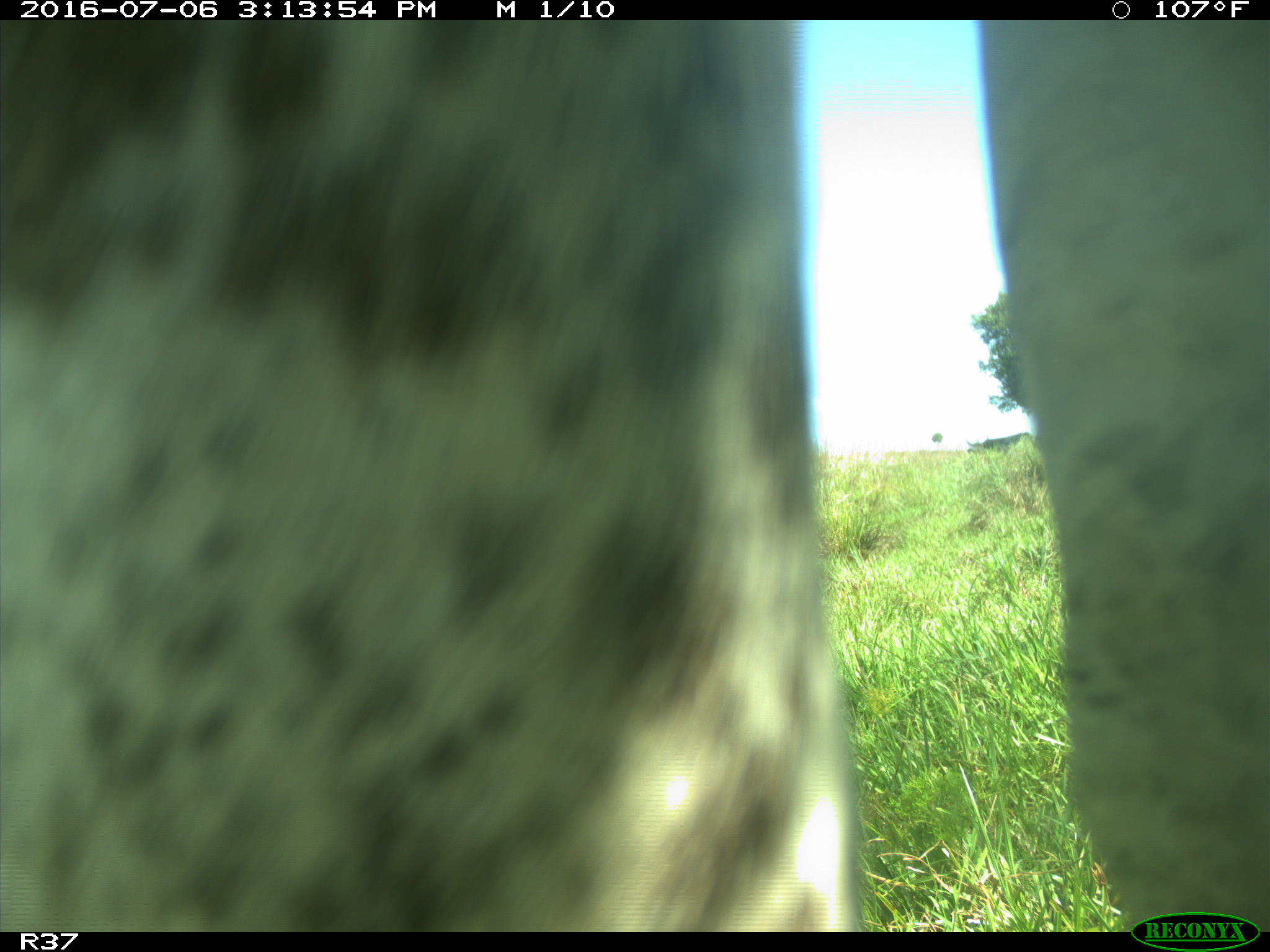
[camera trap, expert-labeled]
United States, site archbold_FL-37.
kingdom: Animalia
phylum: Chordata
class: Mammalia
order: Artiodactyla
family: Bovidae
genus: Bos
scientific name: Bos taurus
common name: domestic cow